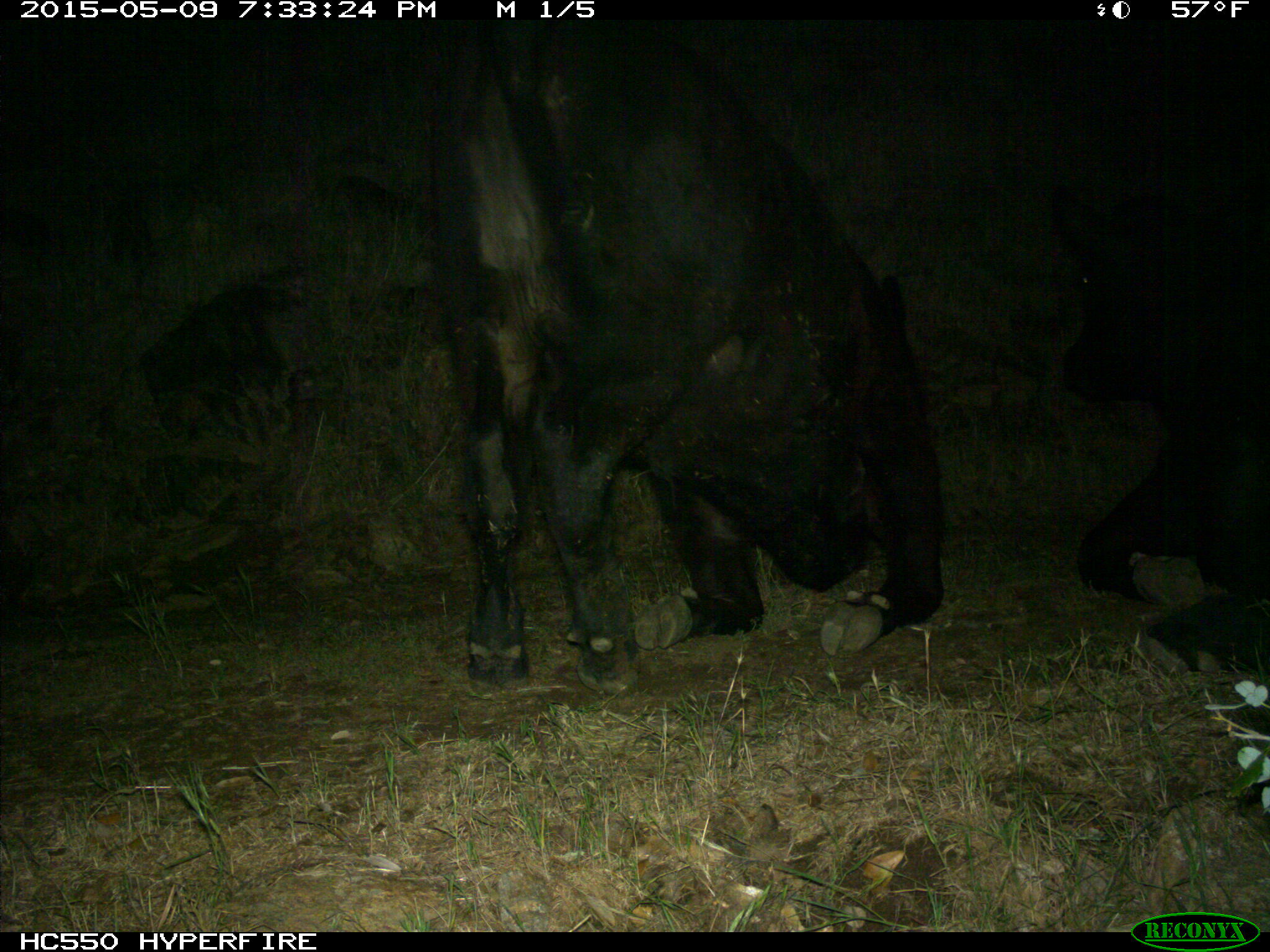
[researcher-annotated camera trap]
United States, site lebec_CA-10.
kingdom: Animalia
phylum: Chordata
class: Mammalia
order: Artiodactyla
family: Bovidae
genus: Bos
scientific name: Bos taurus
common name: domestic cow